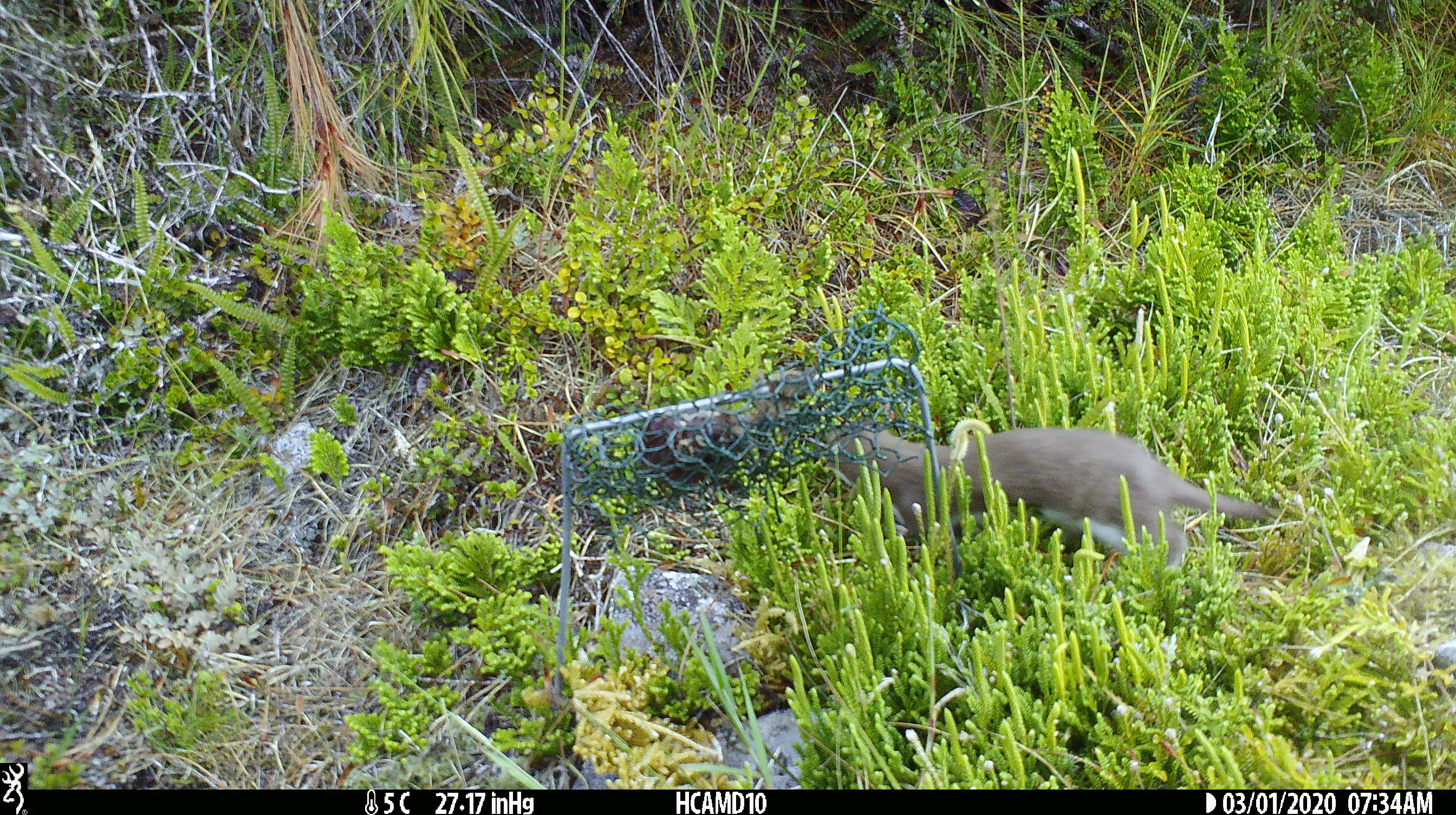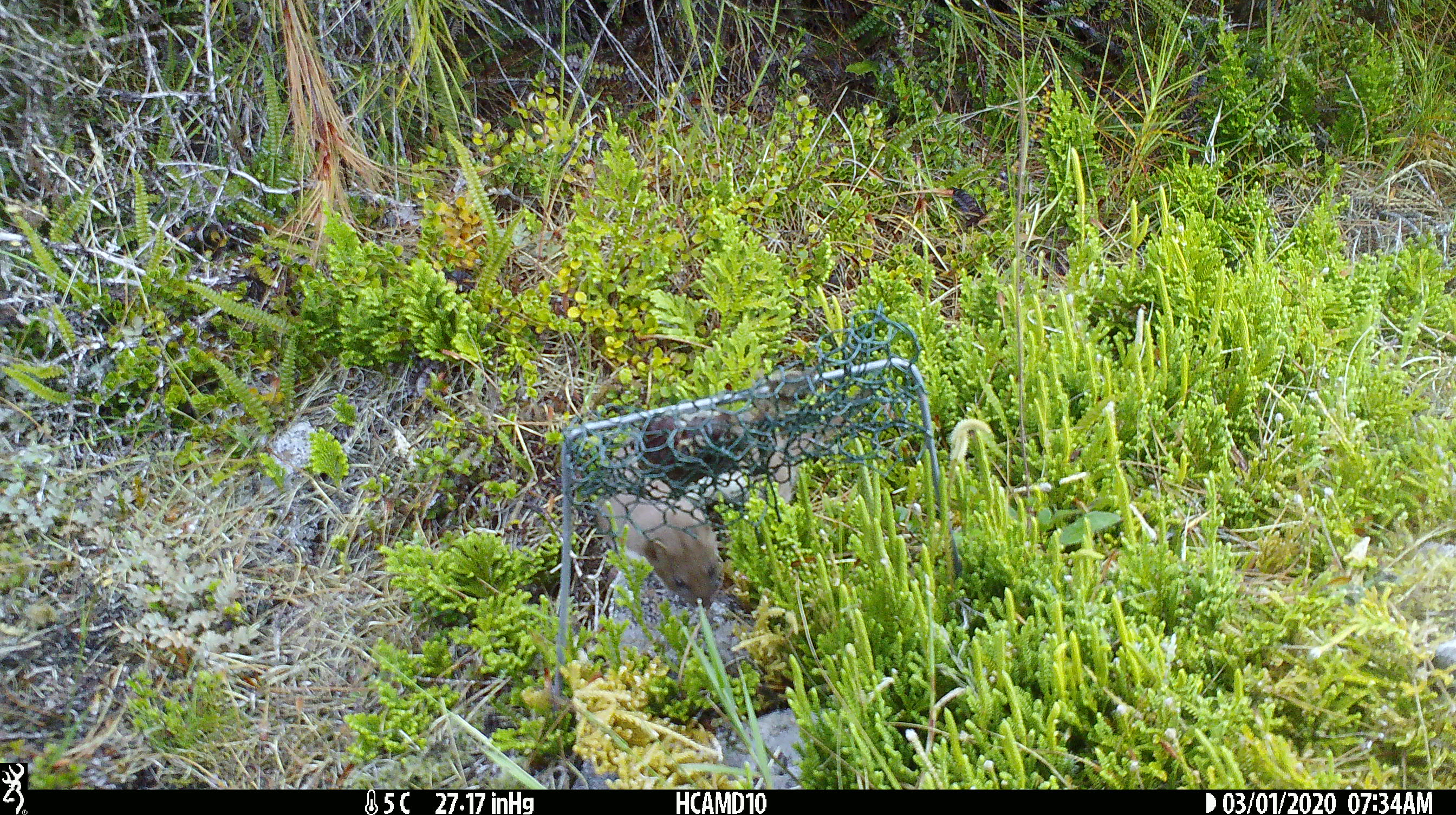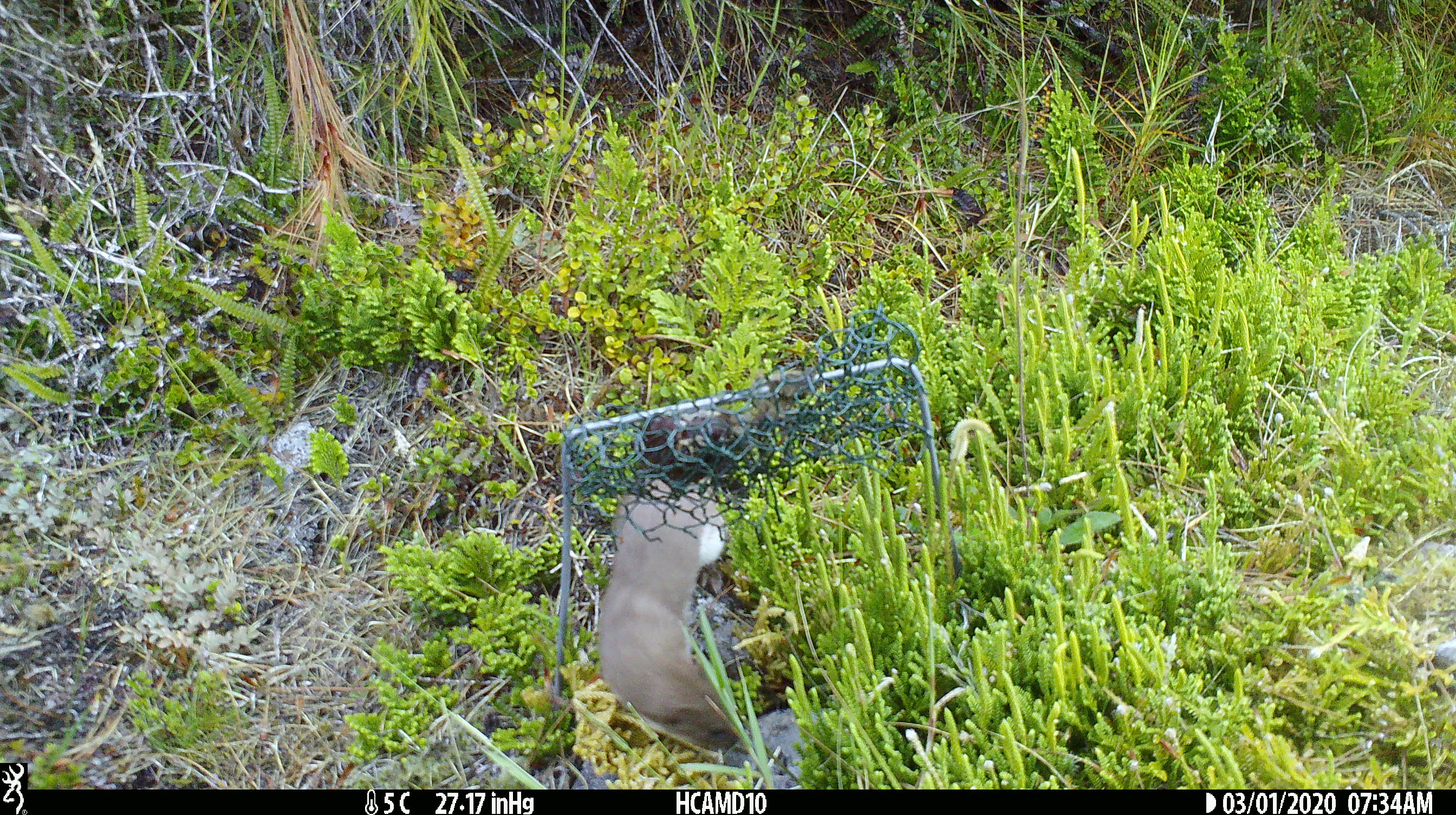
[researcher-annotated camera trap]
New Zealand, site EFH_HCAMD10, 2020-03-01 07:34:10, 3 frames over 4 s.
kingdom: Animalia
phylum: Chordata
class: Mammalia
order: Carnivora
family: Mustelidae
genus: Mustela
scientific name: Mustela nivalis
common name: least weasel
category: weasel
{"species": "weasel (least weasel) (Mustela nivalis)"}